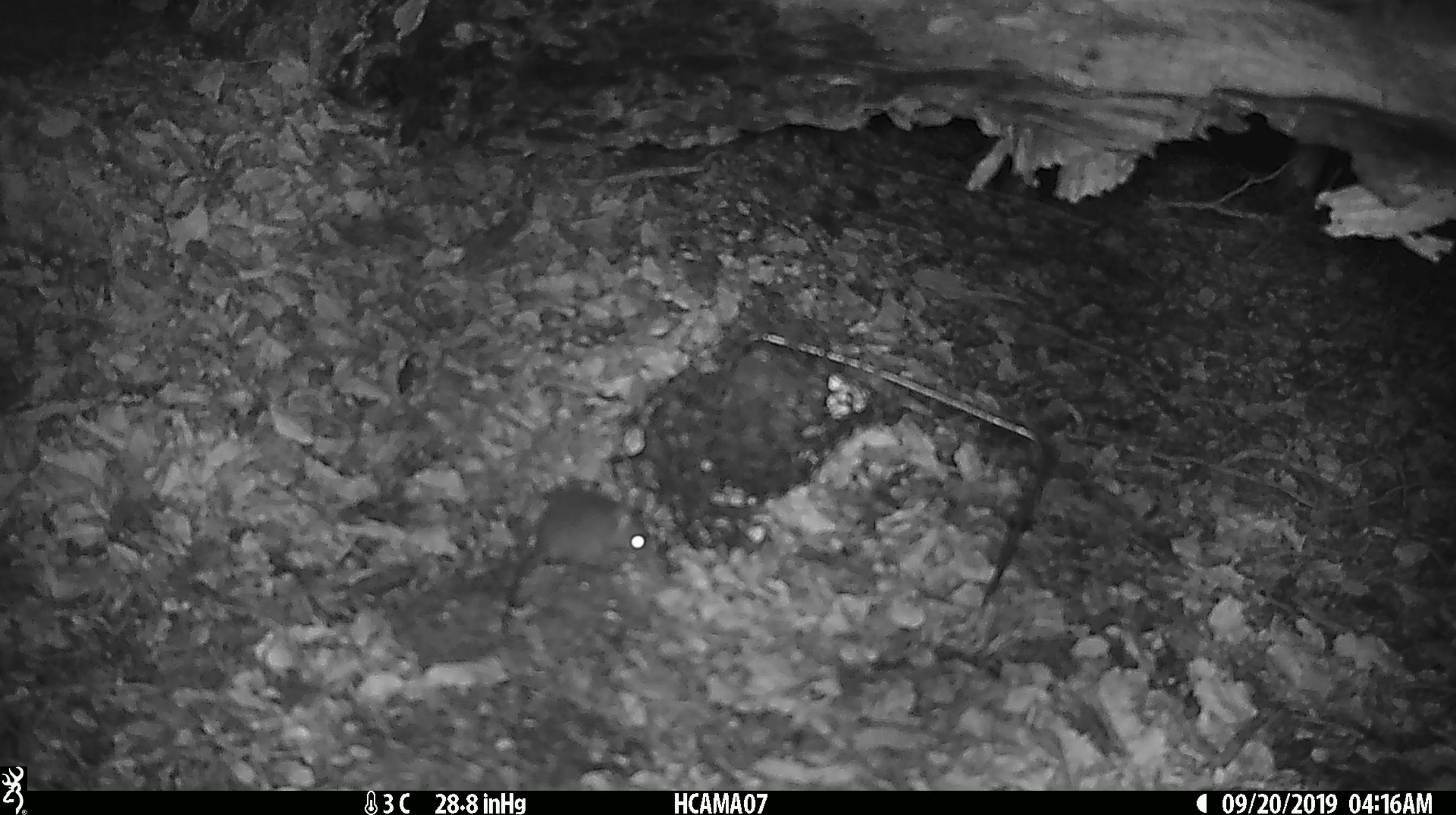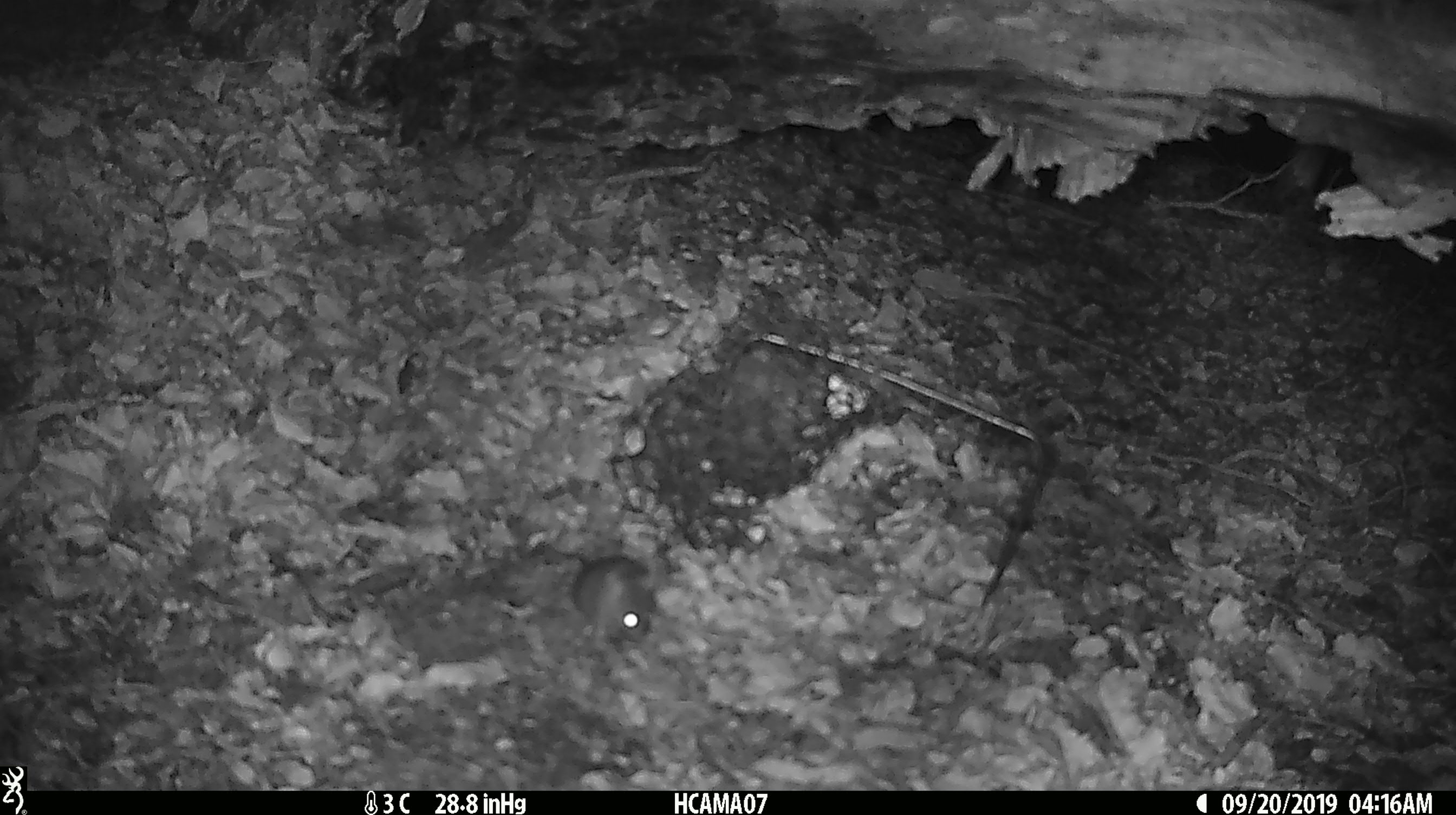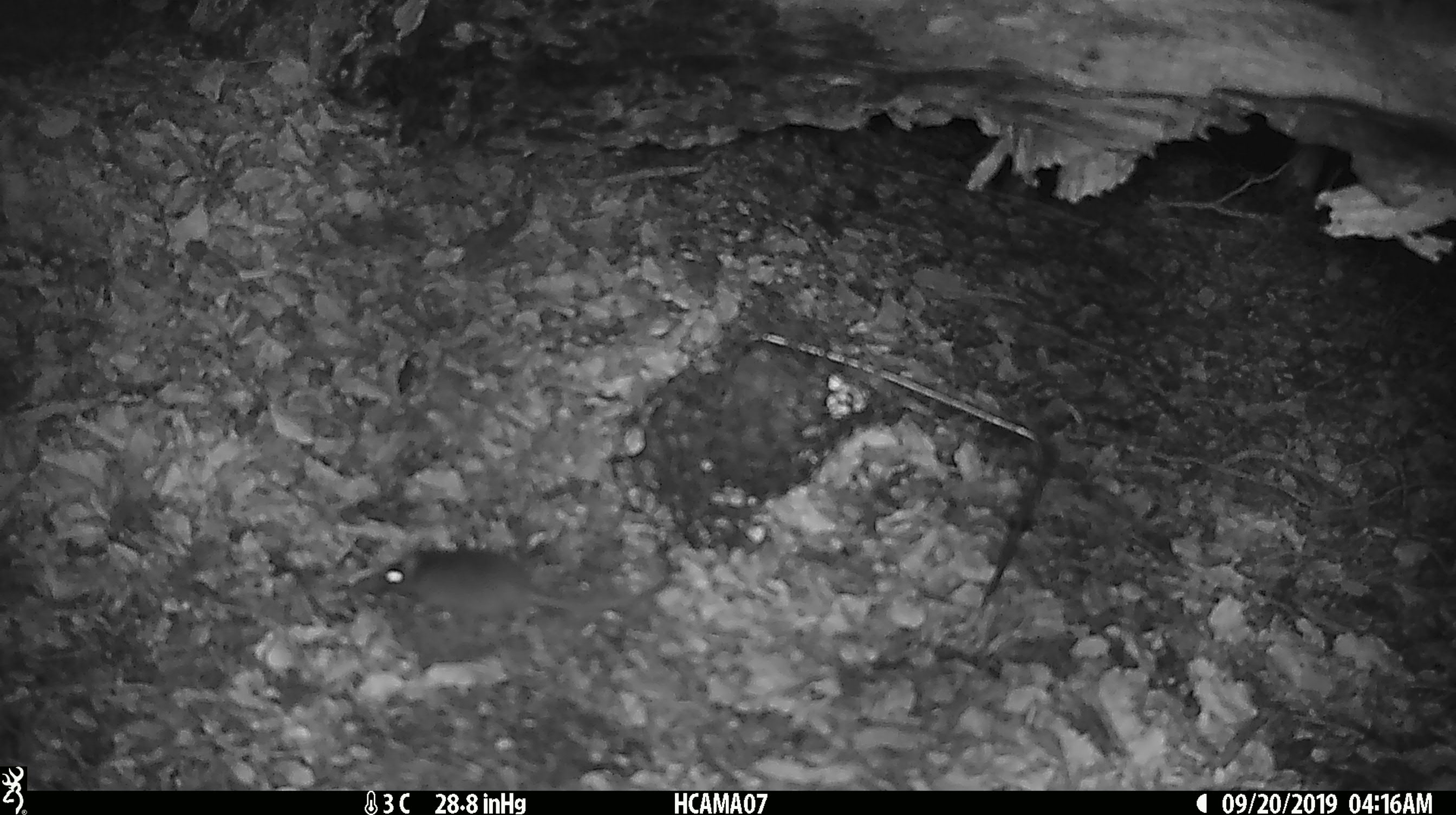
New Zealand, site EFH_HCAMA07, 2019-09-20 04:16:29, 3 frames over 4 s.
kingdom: Animalia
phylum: Chordata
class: Mammalia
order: Rodentia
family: Muridae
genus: Mus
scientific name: Mus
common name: mouse